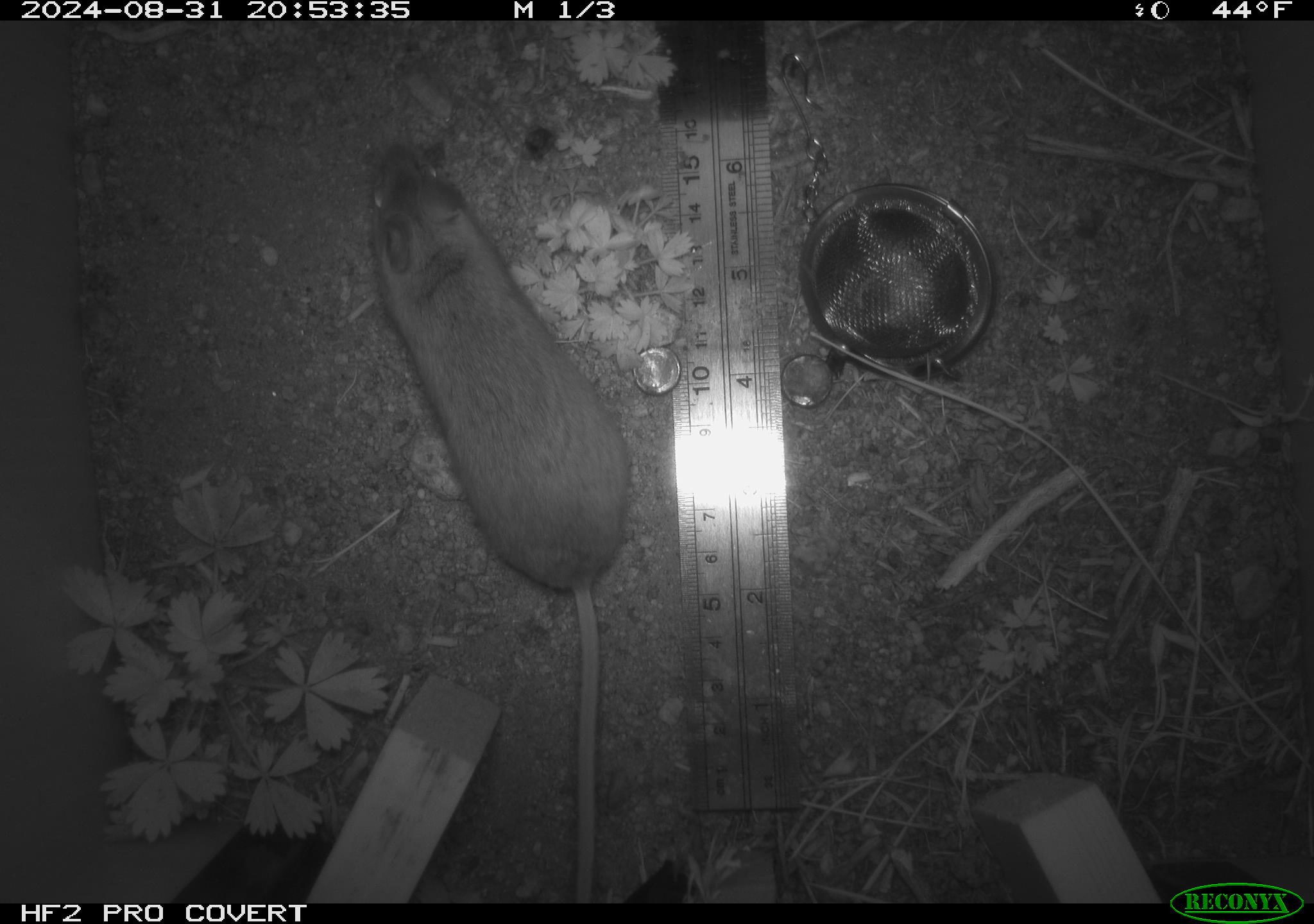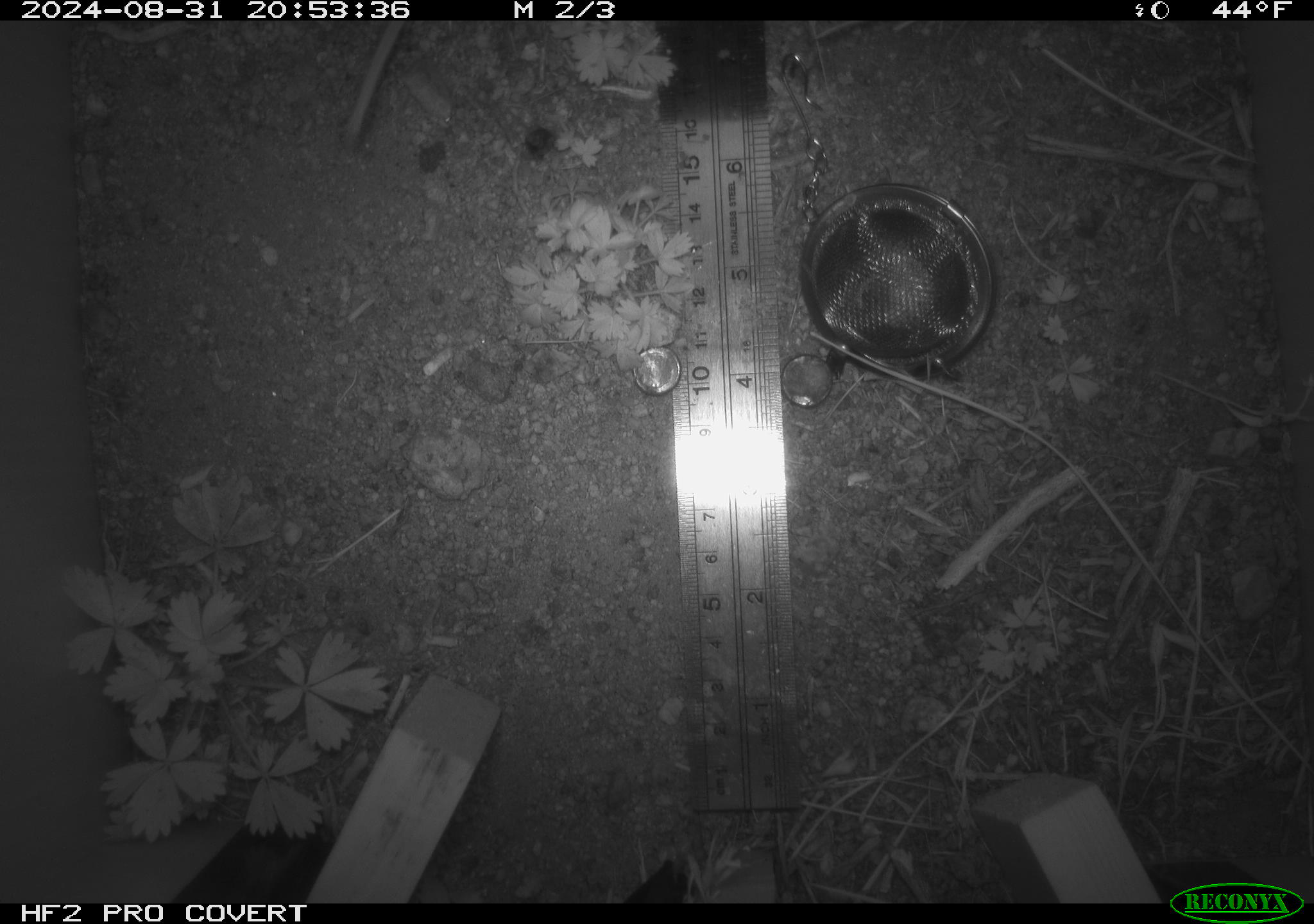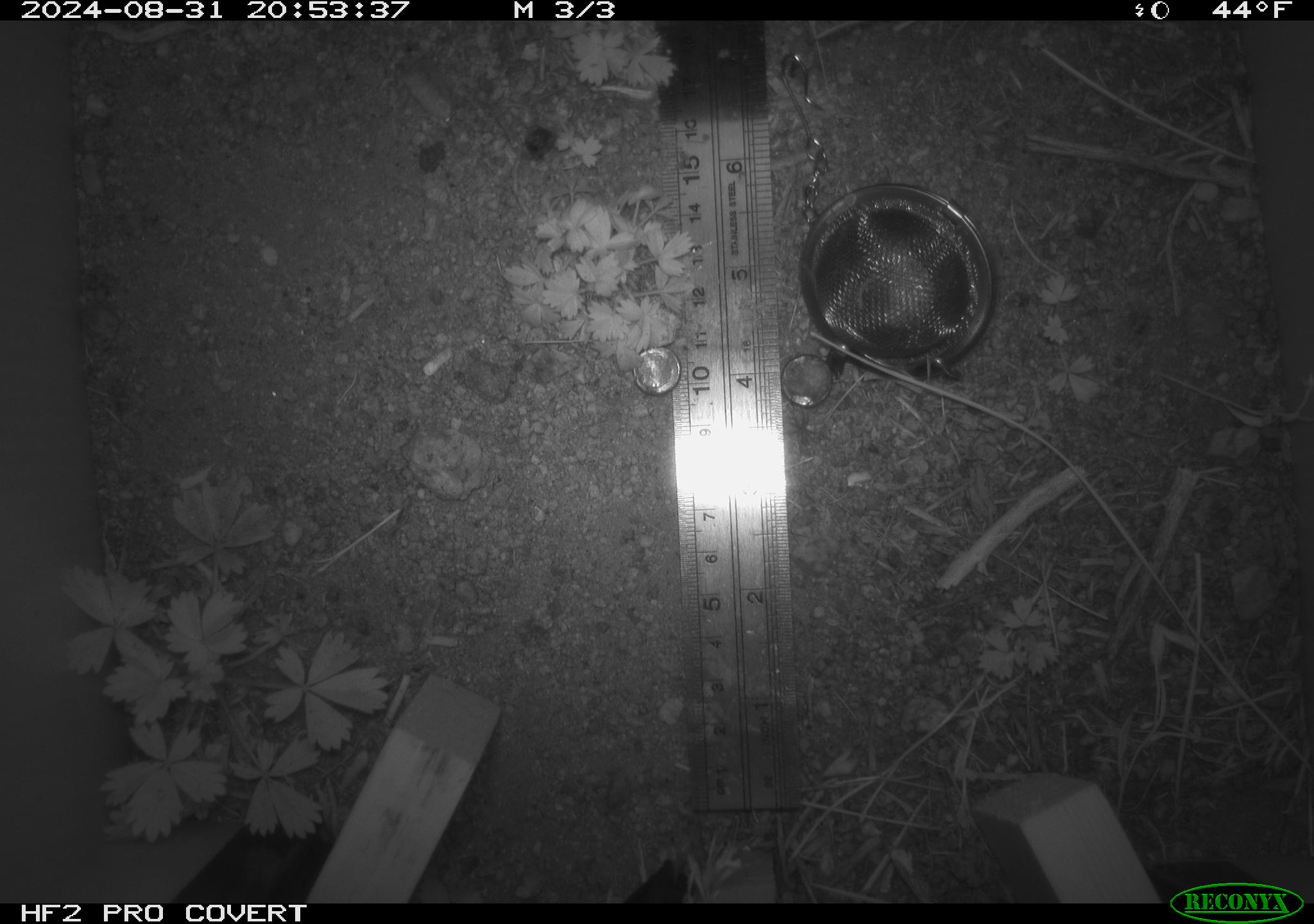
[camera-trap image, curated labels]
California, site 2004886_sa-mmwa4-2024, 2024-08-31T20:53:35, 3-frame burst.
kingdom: Animalia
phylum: Chordata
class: Mammalia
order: Rodentia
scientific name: Rodentia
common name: mouse species